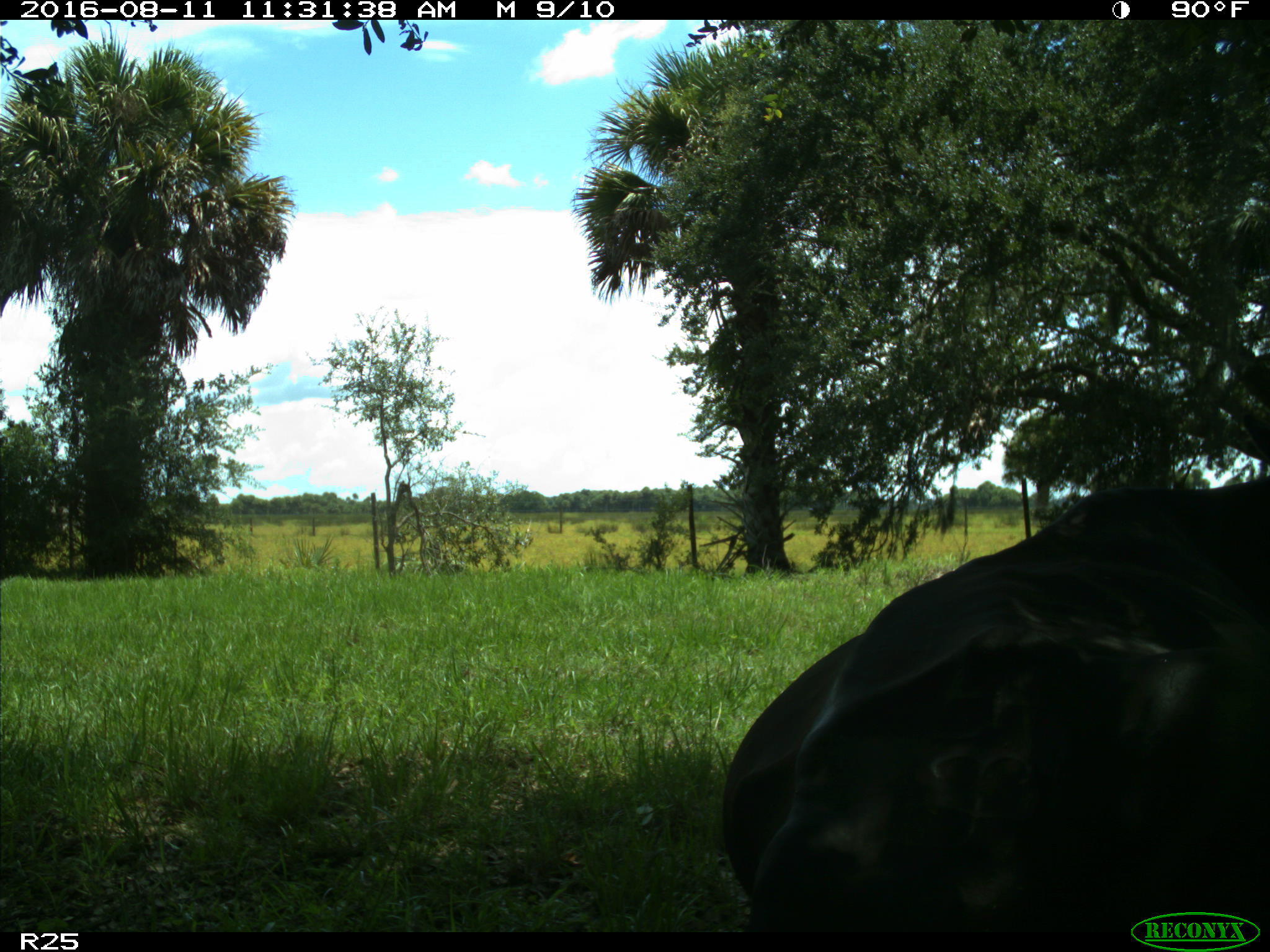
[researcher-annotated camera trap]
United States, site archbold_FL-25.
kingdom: Animalia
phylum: Chordata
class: Mammalia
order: Artiodactyla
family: Bovidae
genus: Bos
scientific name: Bos taurus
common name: domestic cow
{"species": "Bos taurus (domestic cow)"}